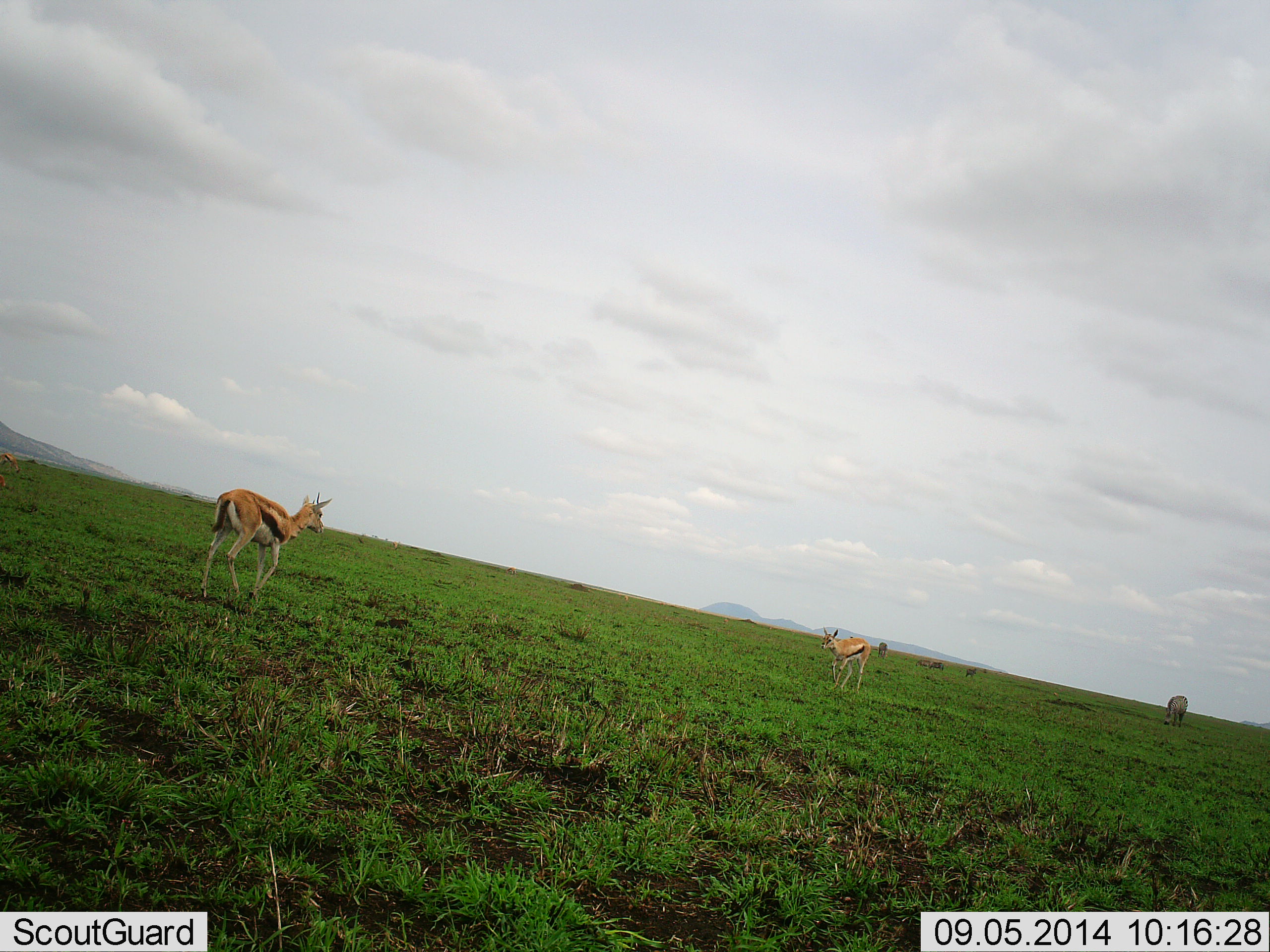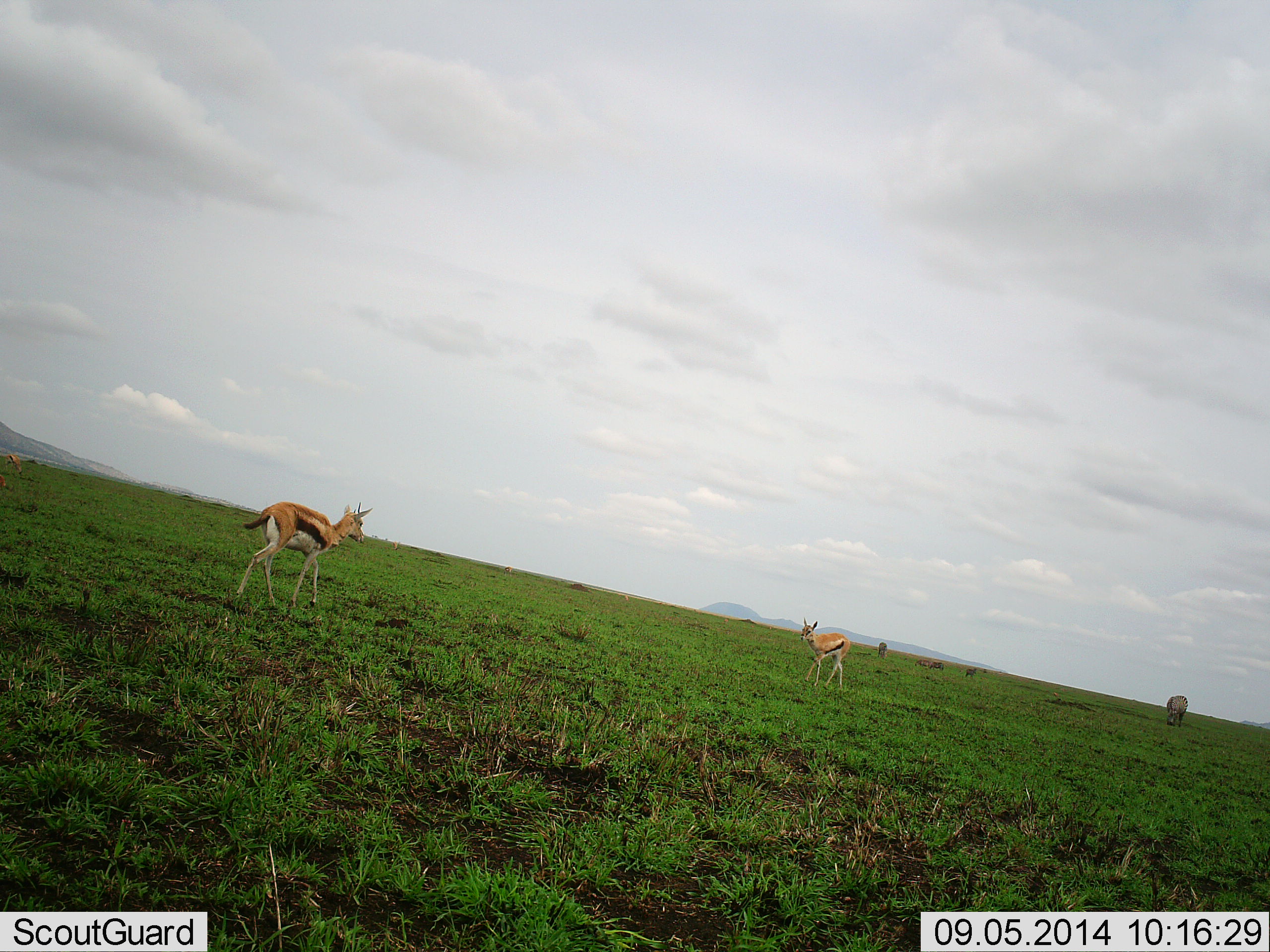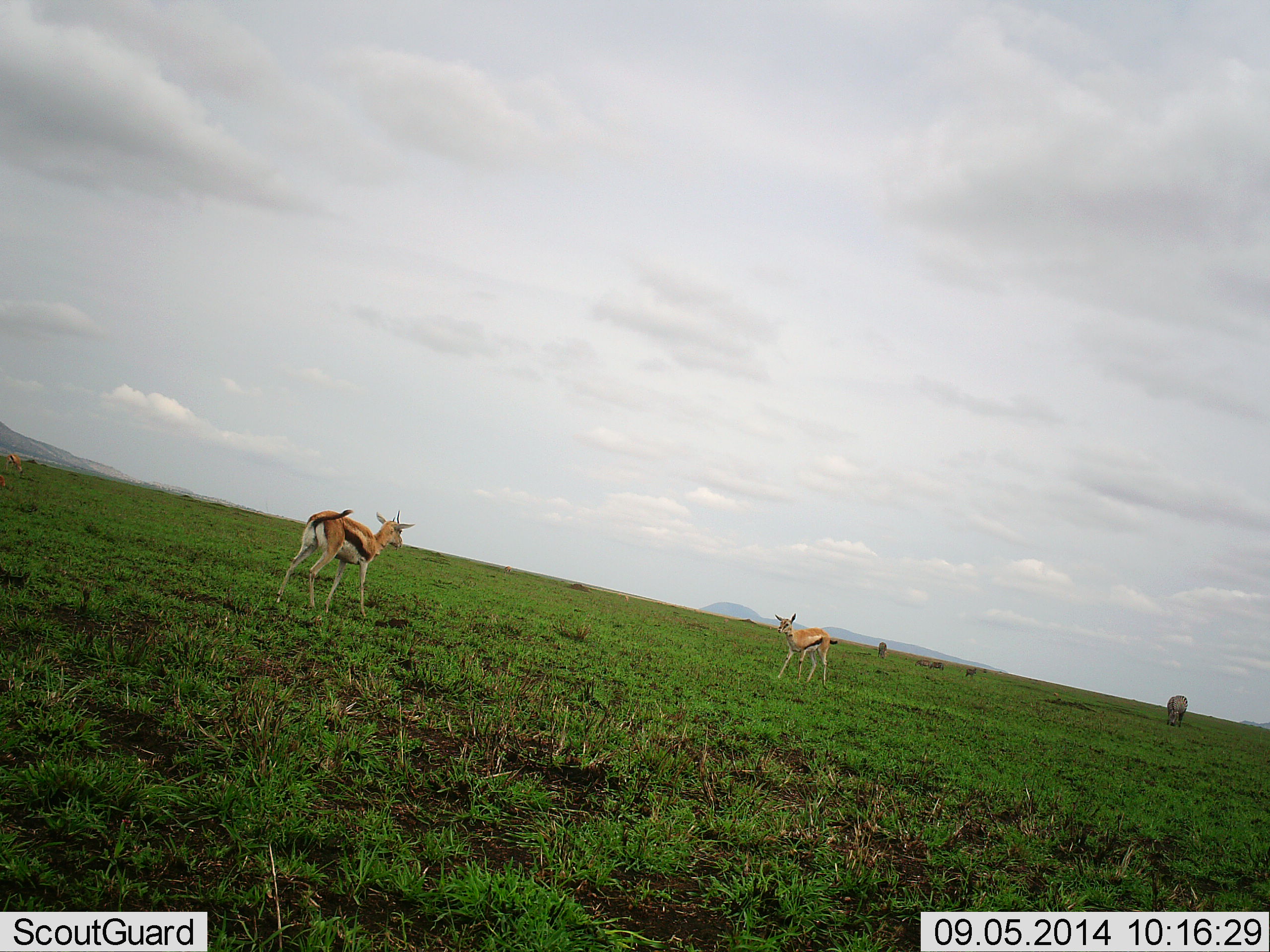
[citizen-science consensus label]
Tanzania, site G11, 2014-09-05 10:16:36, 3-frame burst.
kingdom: Animalia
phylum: Chordata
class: Mammalia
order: Artiodactyla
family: Bovidae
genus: Eudorcas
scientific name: Eudorcas thomsonii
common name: thomson's gazelle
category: gazellethomsons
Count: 2.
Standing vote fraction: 14%.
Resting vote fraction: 0%.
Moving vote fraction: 95%.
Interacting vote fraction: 14%.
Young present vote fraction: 5%.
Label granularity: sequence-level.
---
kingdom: Animalia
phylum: Chordata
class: Mammalia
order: Perissodactyla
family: Equidae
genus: Equus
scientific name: Equus quagga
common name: plains zebra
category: zebra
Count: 2.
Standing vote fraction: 33%.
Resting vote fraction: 11%.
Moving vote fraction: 0%.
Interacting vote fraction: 0%.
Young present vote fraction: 0%.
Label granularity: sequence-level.